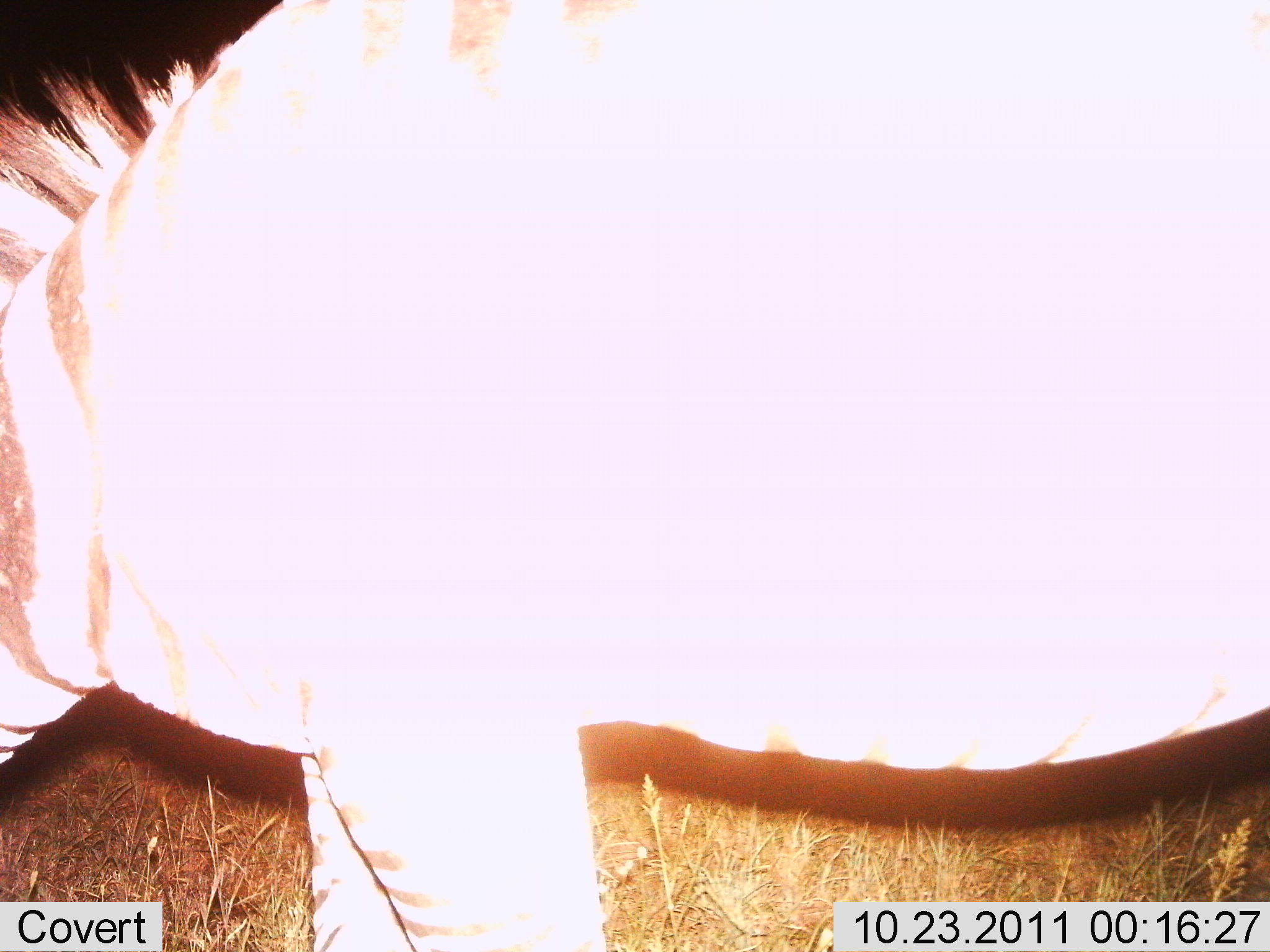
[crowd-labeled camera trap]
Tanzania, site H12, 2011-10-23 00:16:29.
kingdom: Animalia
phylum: Chordata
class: Mammalia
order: Perissodactyla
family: Equidae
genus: Equus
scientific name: Equus quagga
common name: plains zebra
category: zebra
Zebra (plains zebra) (Equus quagga), count 1. Behavior (volunteer vote fractions): standing 71%, resting 0%, moving 7%, interacting 0%. Young present (vote fraction): 0%. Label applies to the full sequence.